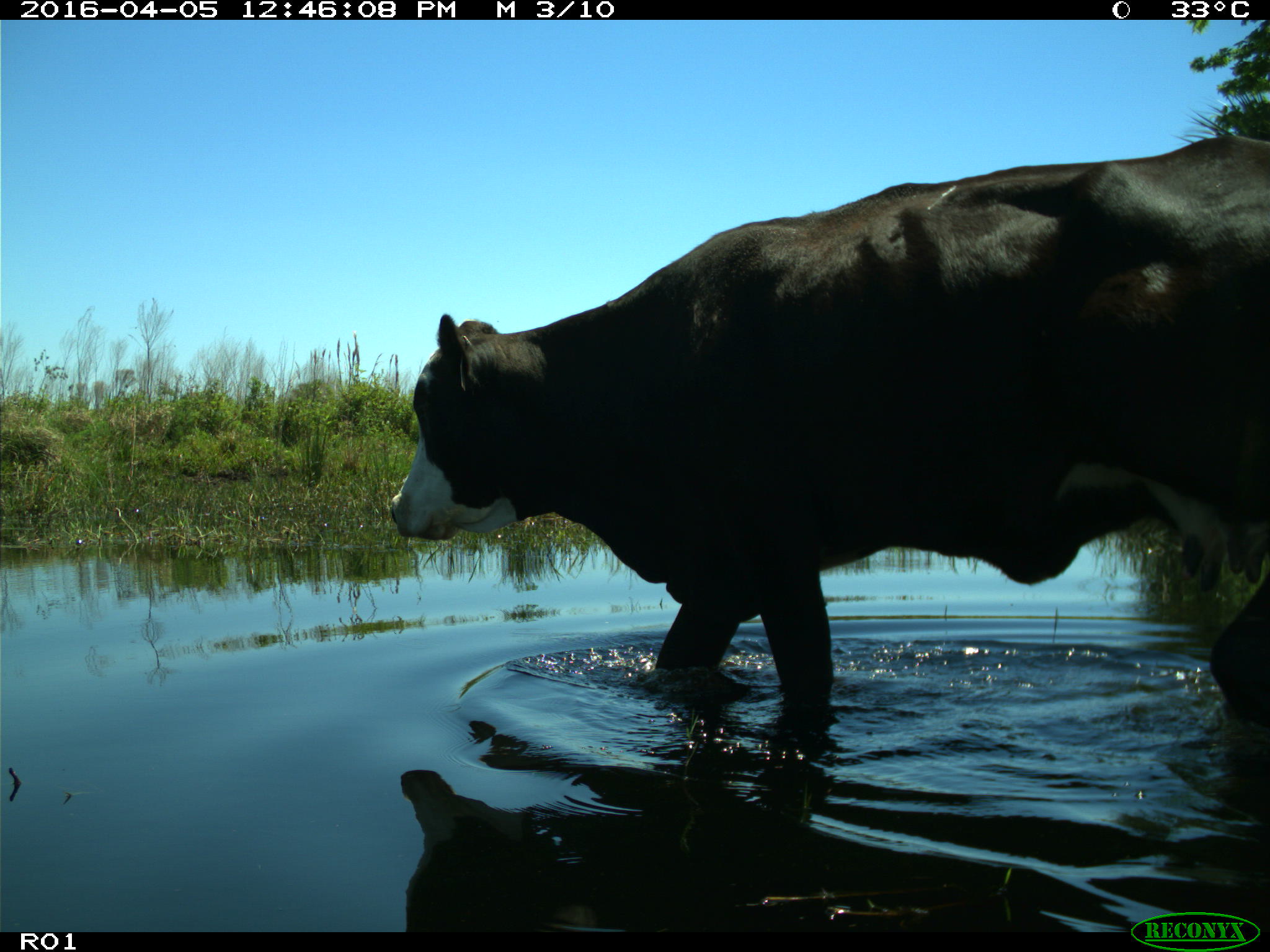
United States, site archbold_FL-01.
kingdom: Animalia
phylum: Chordata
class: Mammalia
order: Artiodactyla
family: Bovidae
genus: Bos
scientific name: Bos taurus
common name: domestic cow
Bos taurus (domestic cow).